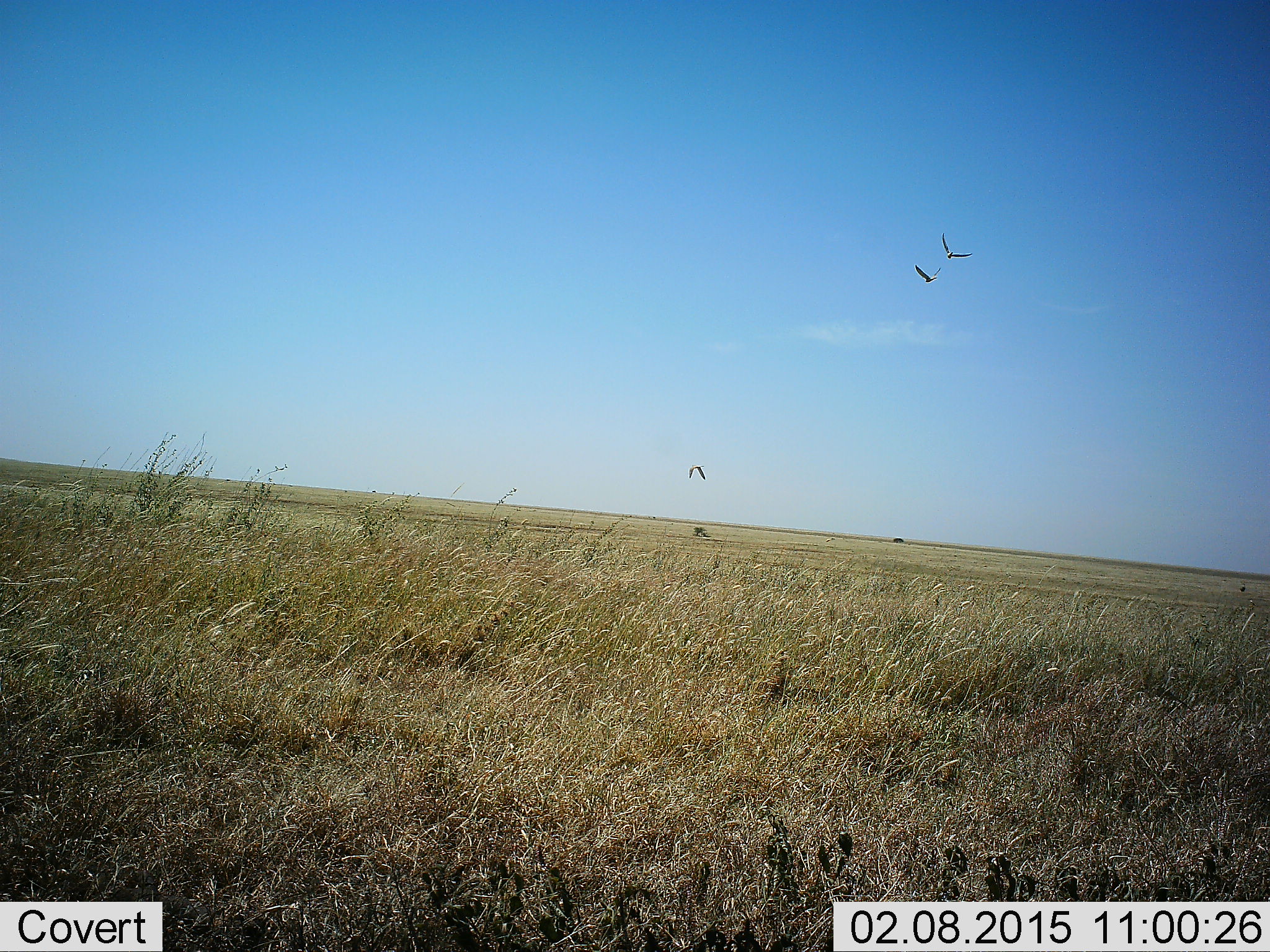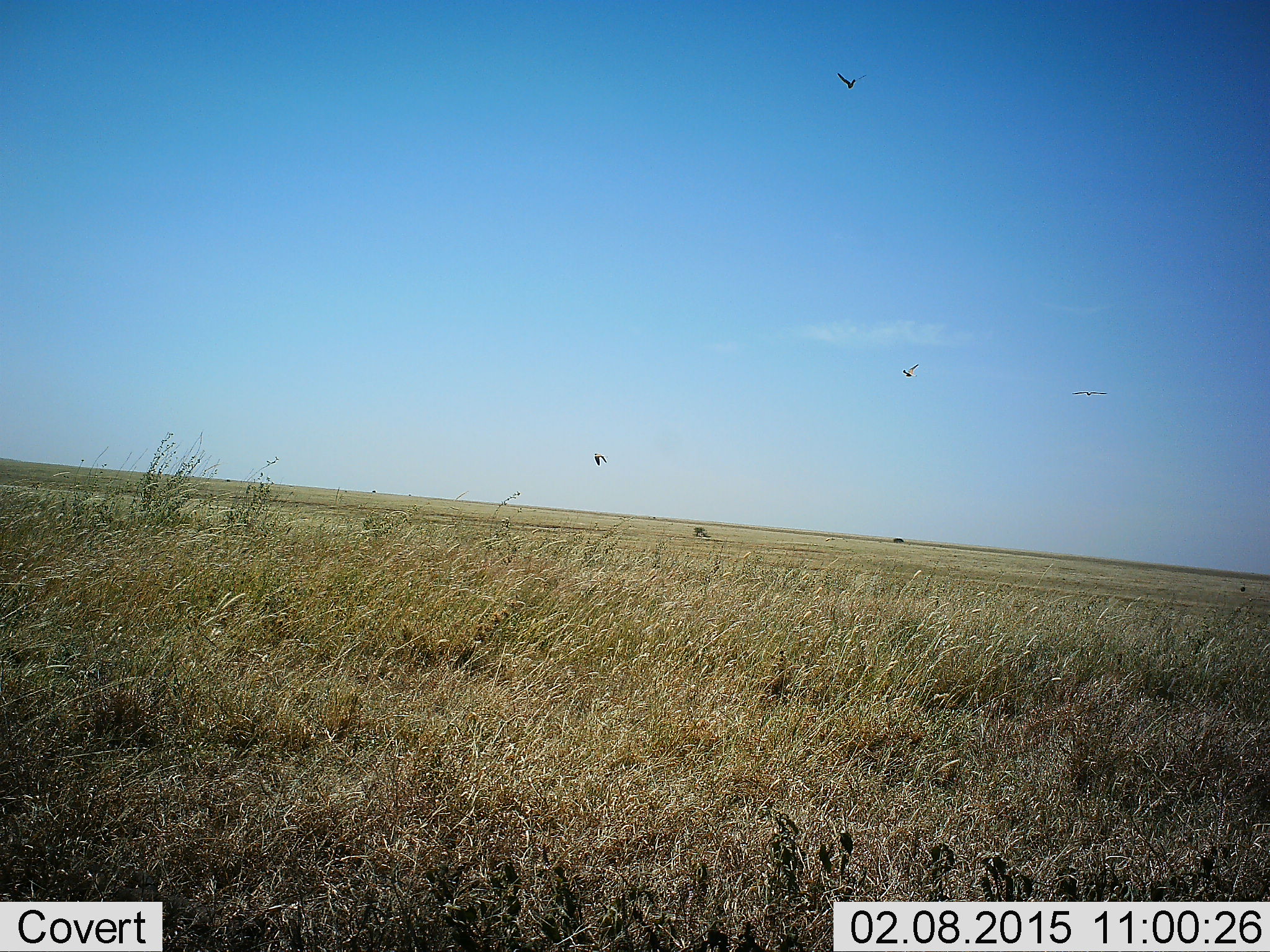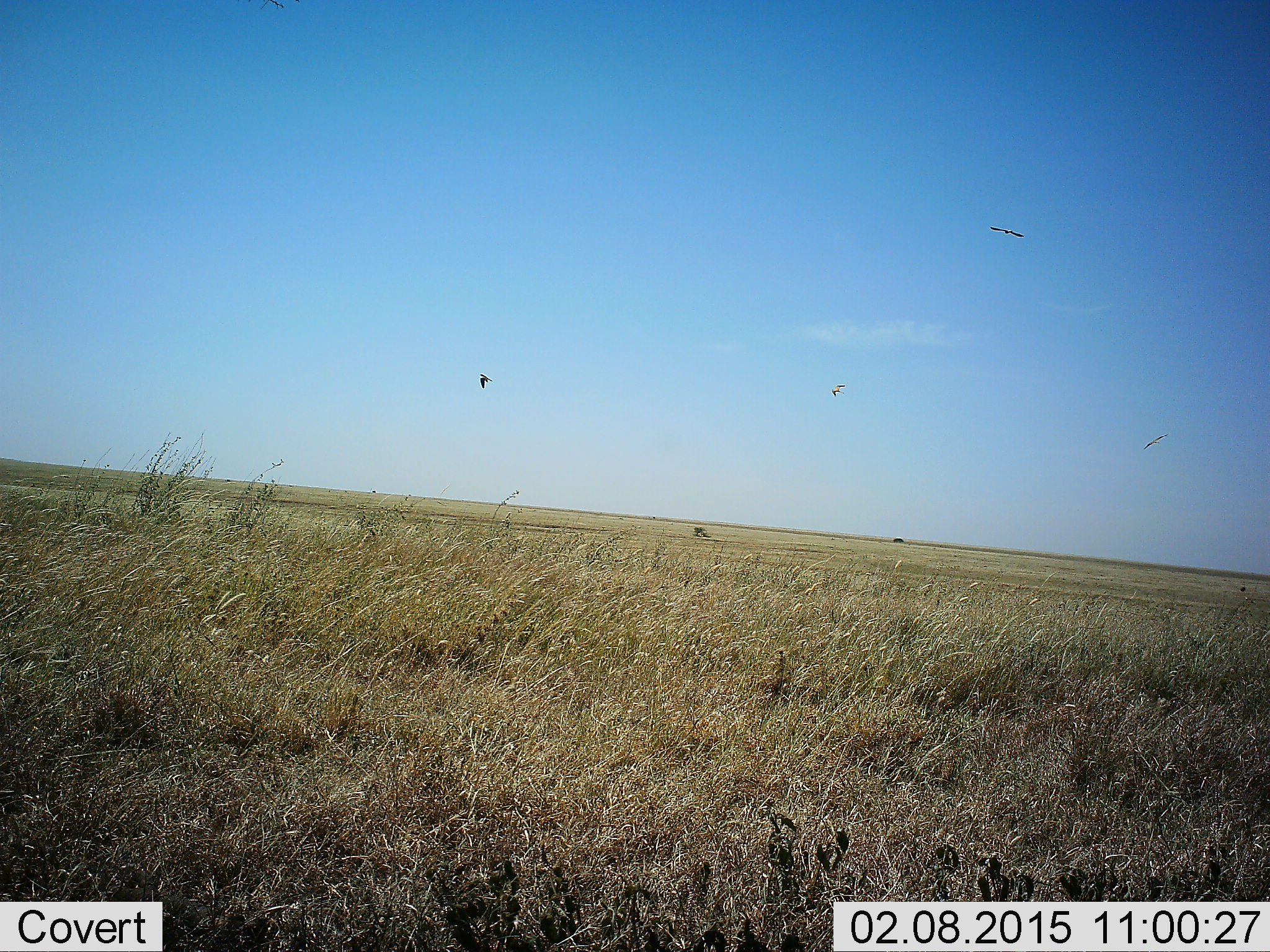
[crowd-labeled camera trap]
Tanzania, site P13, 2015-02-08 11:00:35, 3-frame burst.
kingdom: Animalia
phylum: Chordata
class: Aves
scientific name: Aves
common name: bird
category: otherbird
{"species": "otherbird (bird) (Aves)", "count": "4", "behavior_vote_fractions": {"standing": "0%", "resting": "0%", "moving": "100%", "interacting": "0%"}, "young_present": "0%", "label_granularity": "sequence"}